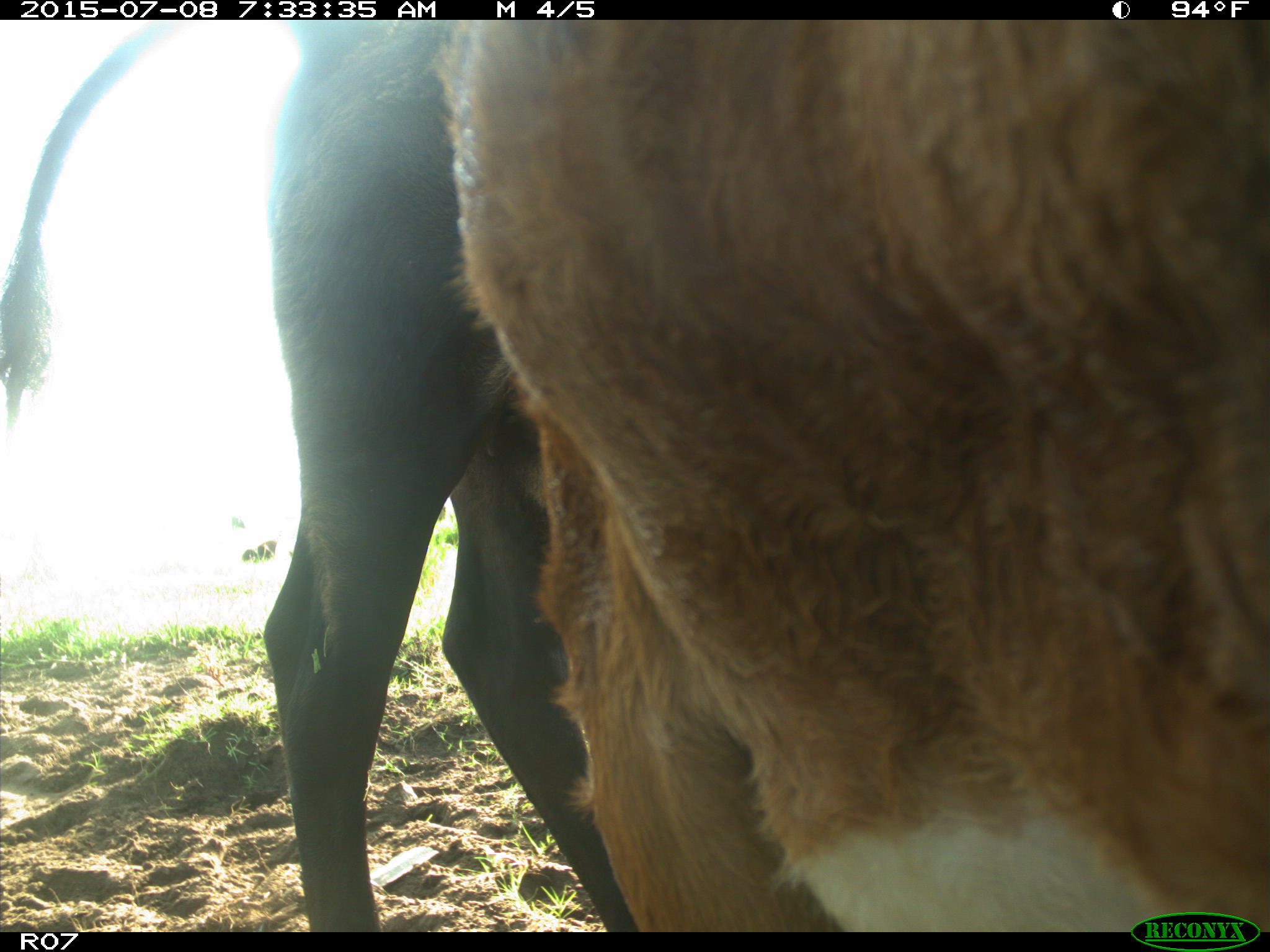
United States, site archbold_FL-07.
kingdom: Animalia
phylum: Chordata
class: Mammalia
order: Artiodactyla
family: Bovidae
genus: Bos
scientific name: Bos taurus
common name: domestic cow